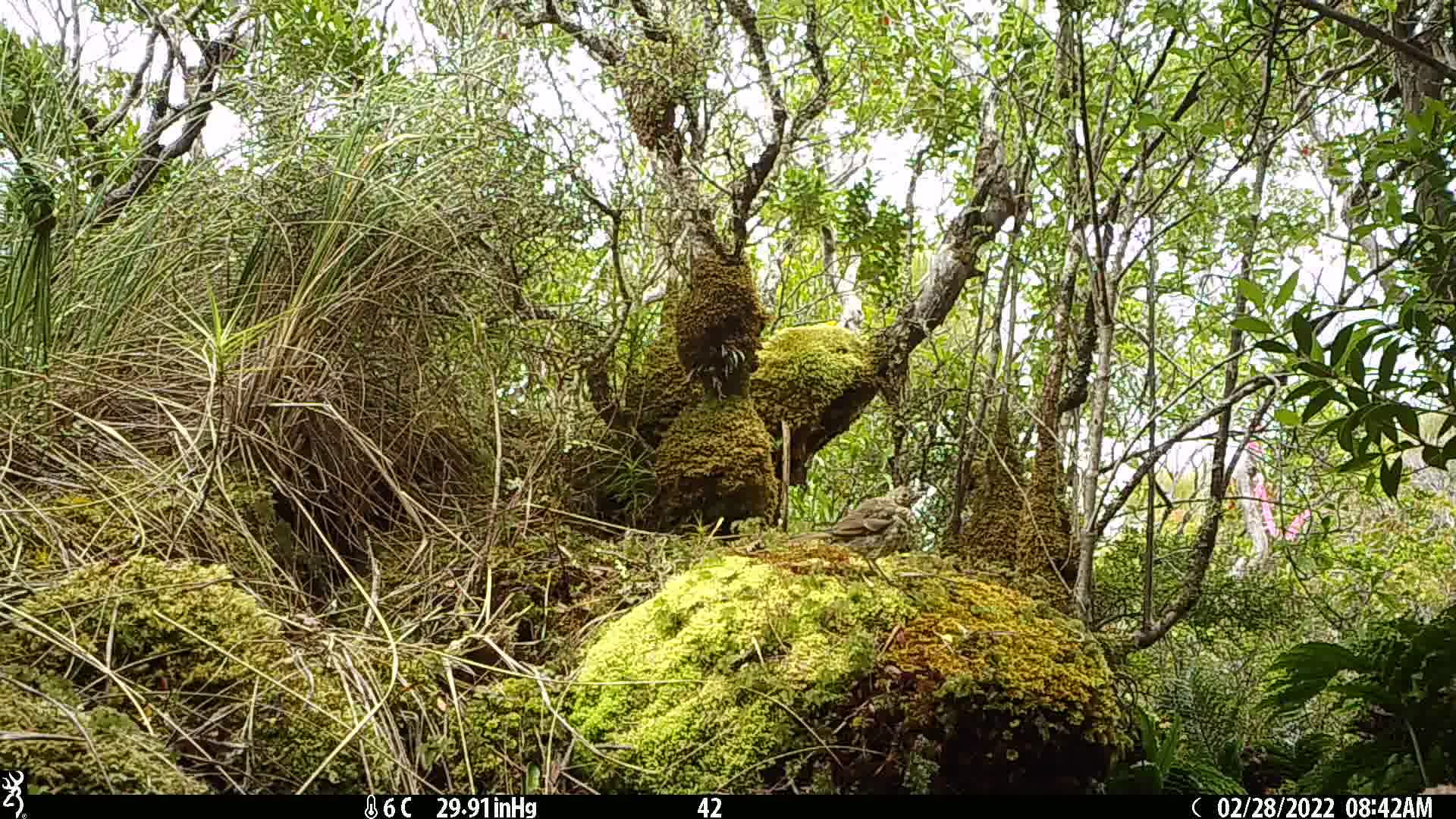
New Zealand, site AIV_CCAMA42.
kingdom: Animalia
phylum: Chordata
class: Aves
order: Passeriformes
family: Turdidae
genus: Turdus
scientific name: Turdus philomelos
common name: song thrush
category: thrush